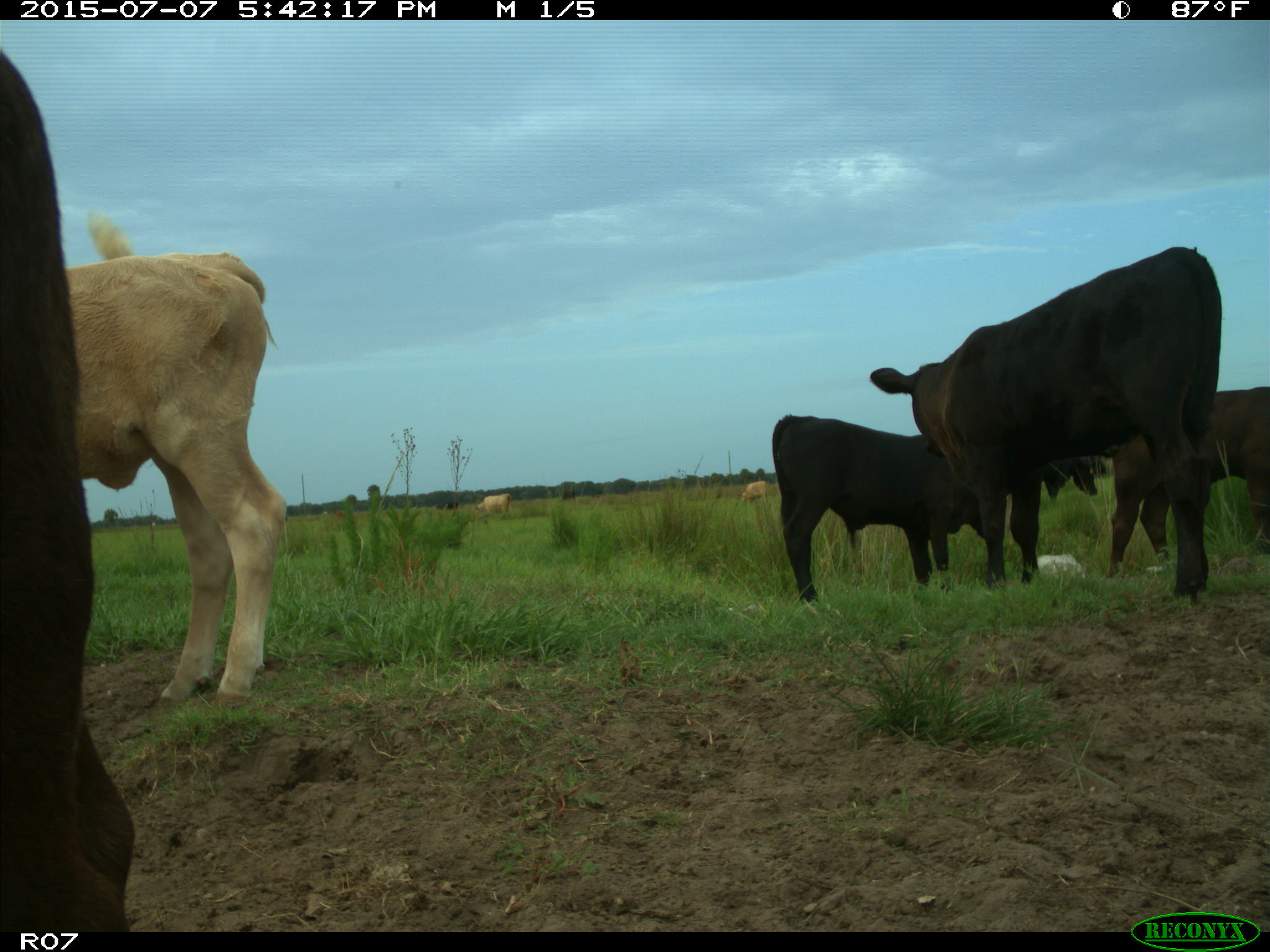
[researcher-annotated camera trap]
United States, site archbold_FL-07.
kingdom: Animalia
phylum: Chordata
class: Mammalia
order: Artiodactyla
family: Bovidae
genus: Bos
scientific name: Bos taurus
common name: domestic cow